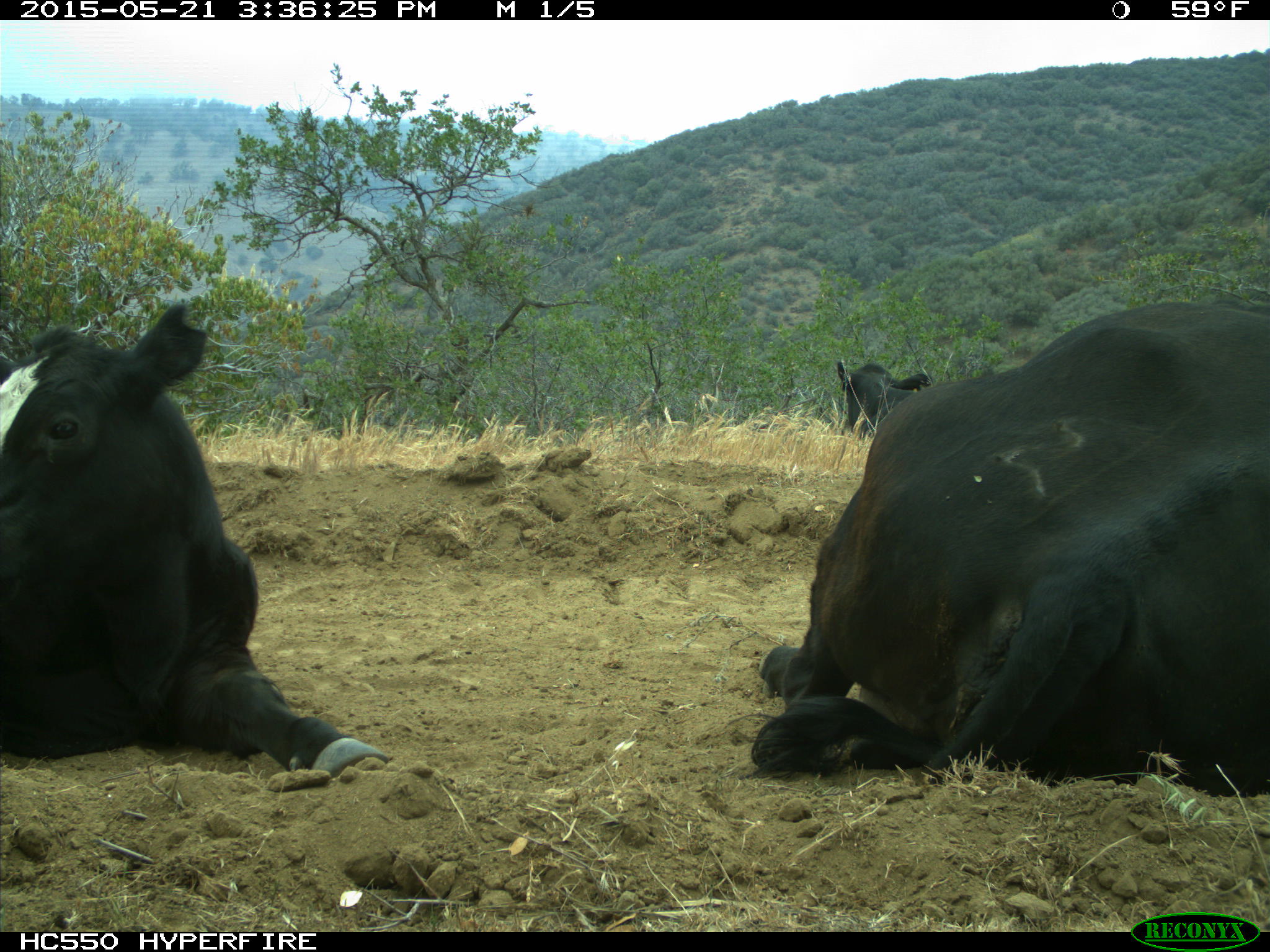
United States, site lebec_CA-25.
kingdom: Animalia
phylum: Chordata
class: Mammalia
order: Artiodactyla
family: Bovidae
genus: Bos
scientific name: Bos taurus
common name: domestic cow